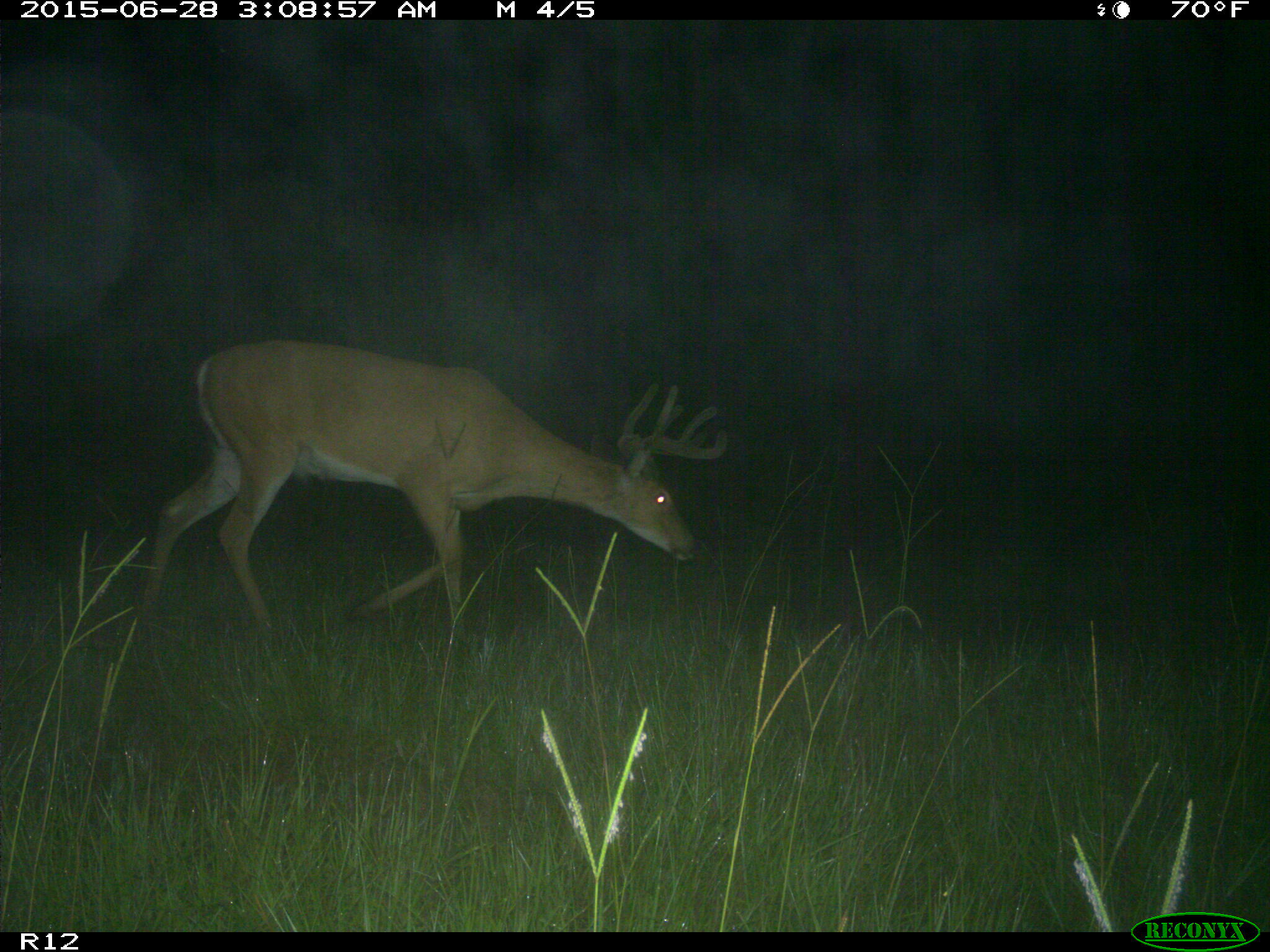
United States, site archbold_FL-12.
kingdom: Animalia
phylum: Chordata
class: Mammalia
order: Artiodactyla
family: Cervidae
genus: Odocoileus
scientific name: Odocoileus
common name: deer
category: unidentified deer